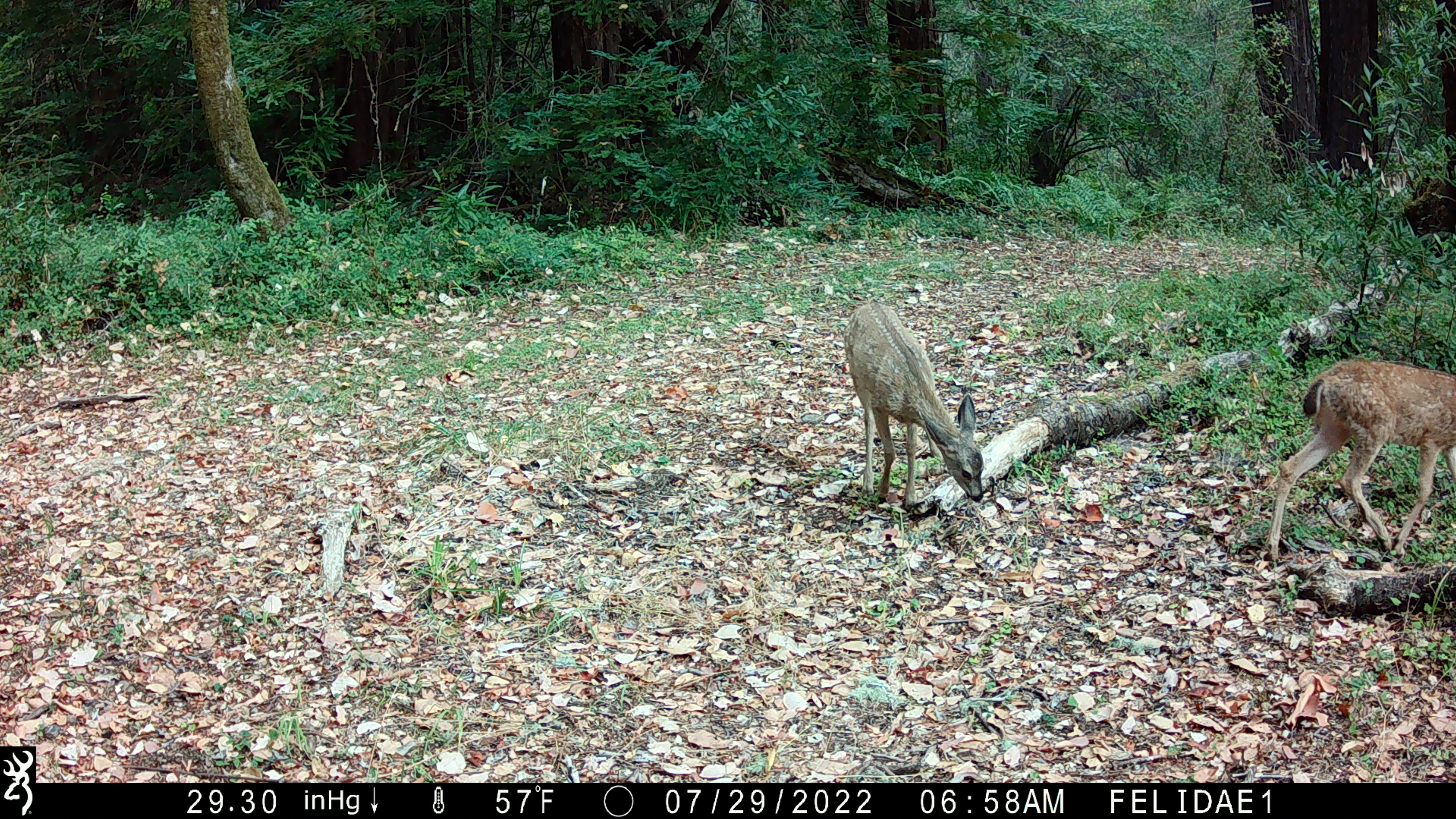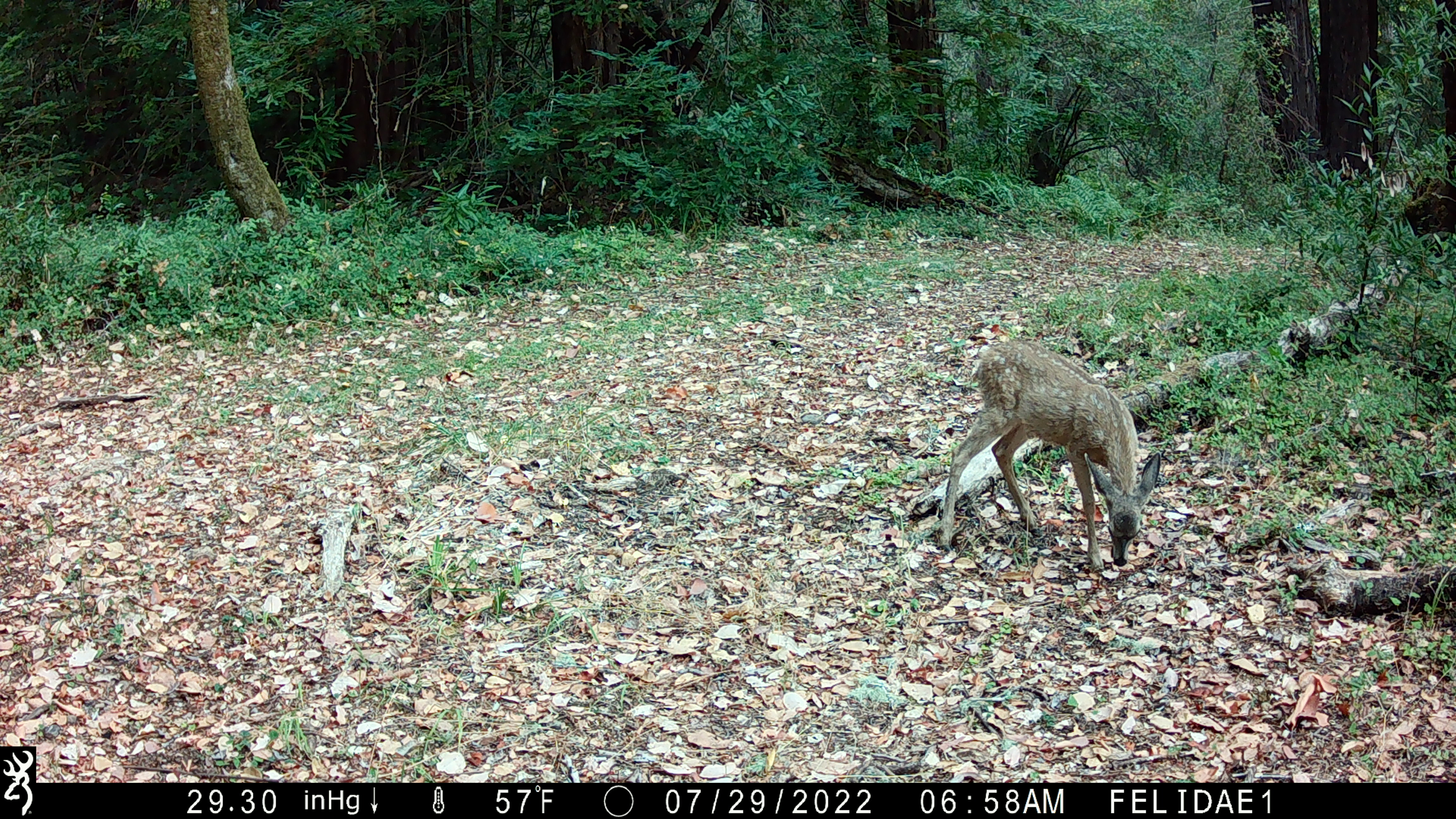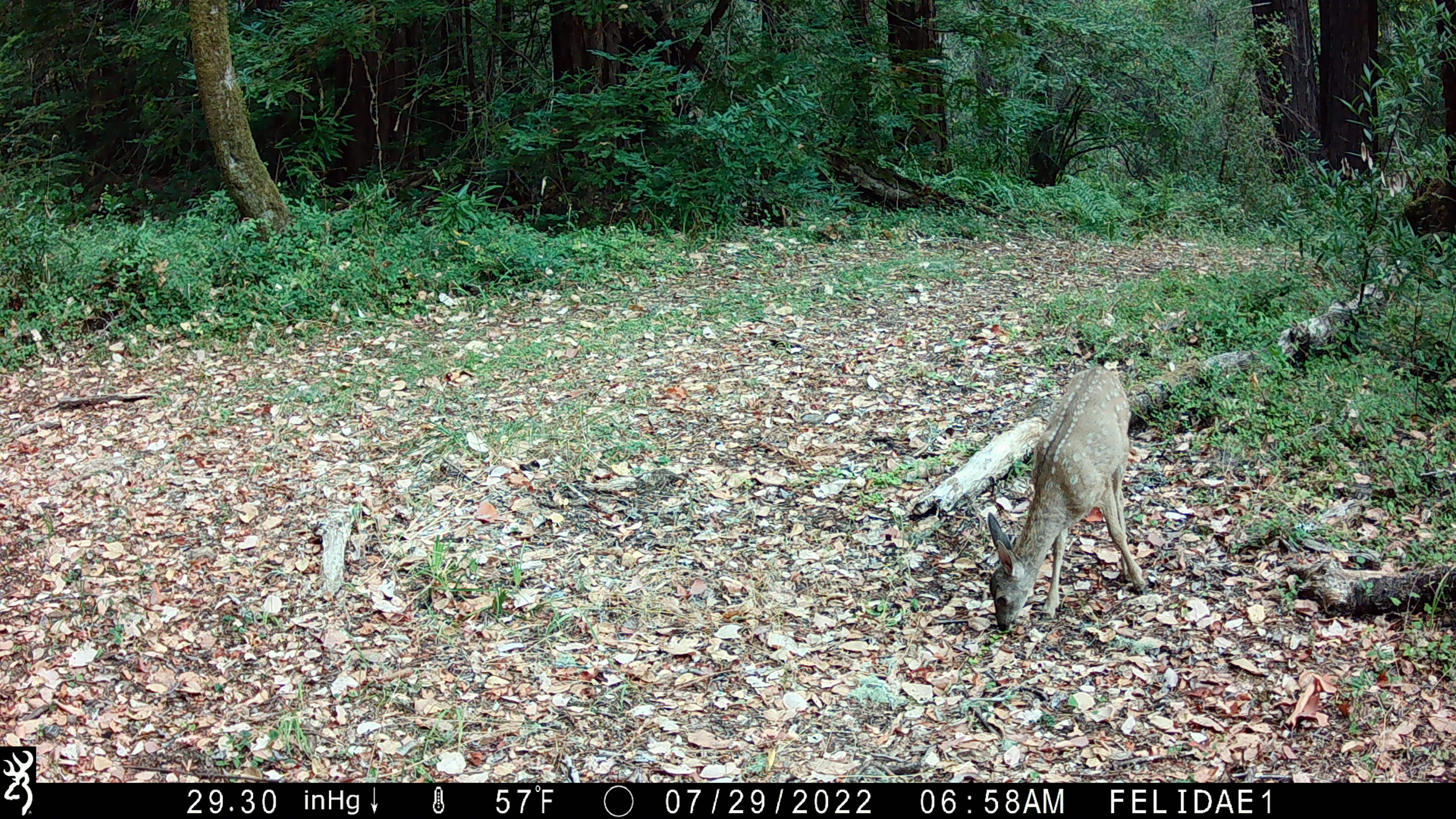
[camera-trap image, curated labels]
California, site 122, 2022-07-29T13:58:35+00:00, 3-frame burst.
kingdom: Animalia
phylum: Chordata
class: Mammalia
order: Artiodactyla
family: Cervidae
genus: Odocoileus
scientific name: Odocoileus hemionus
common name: mule deer